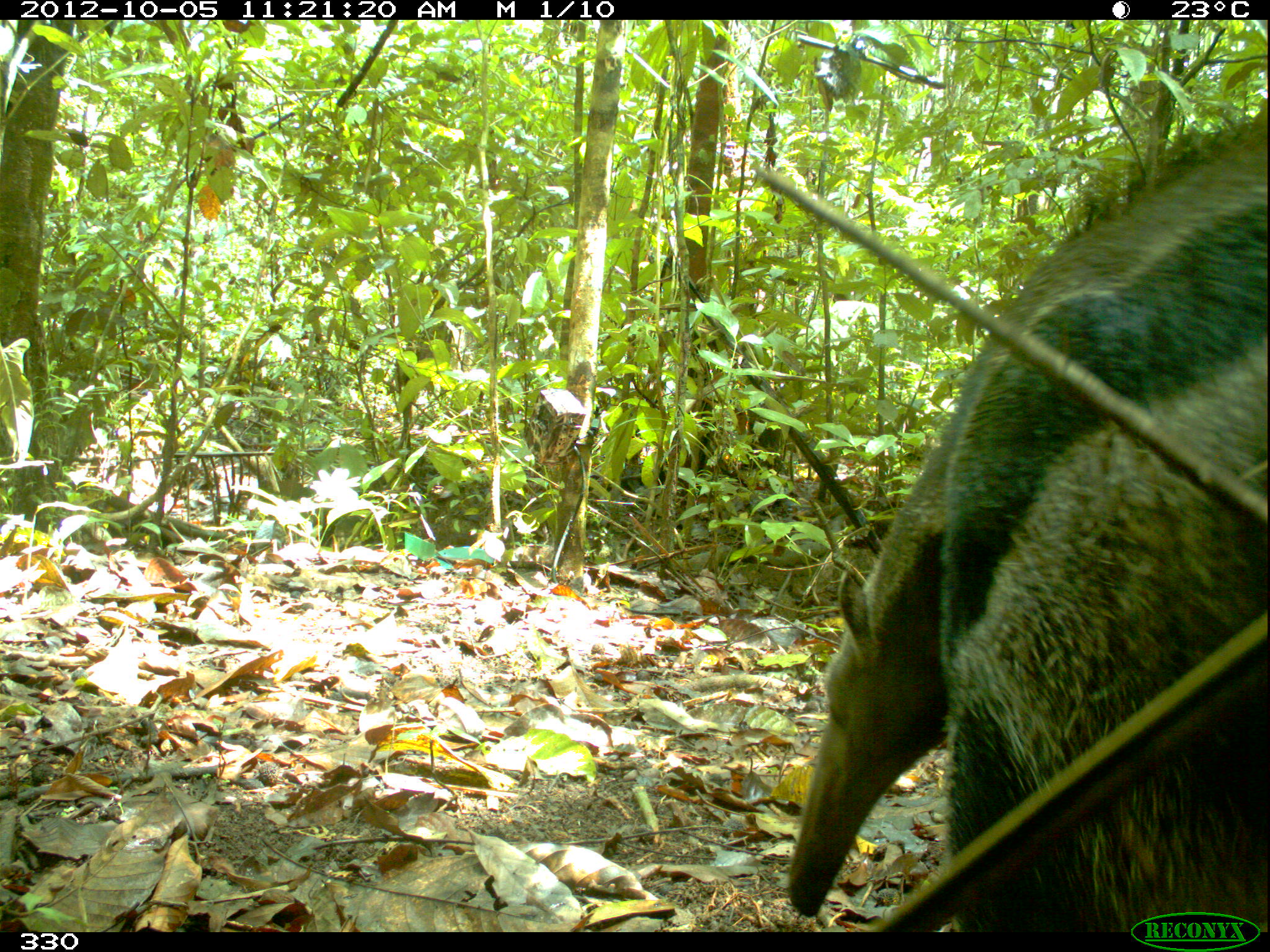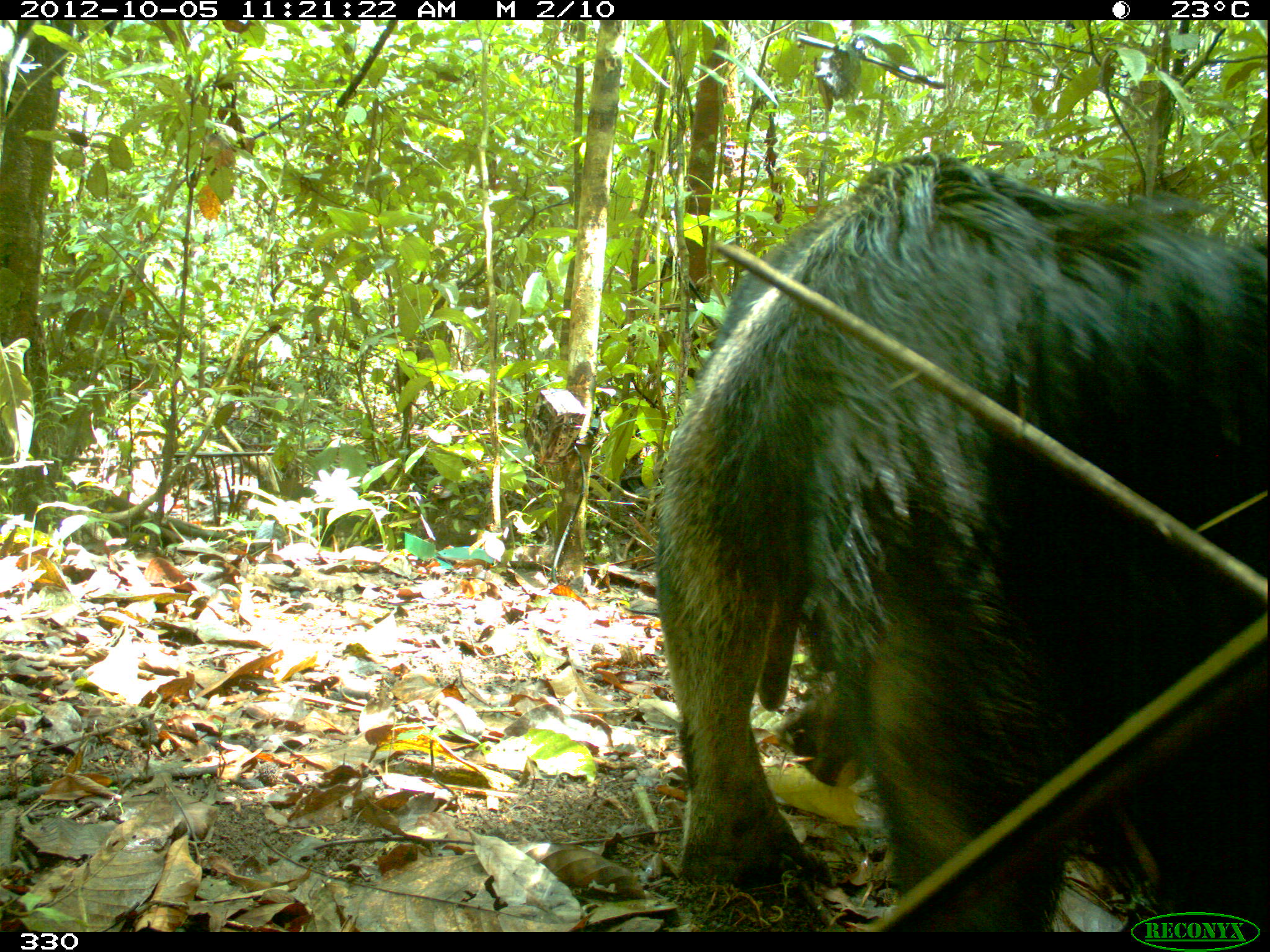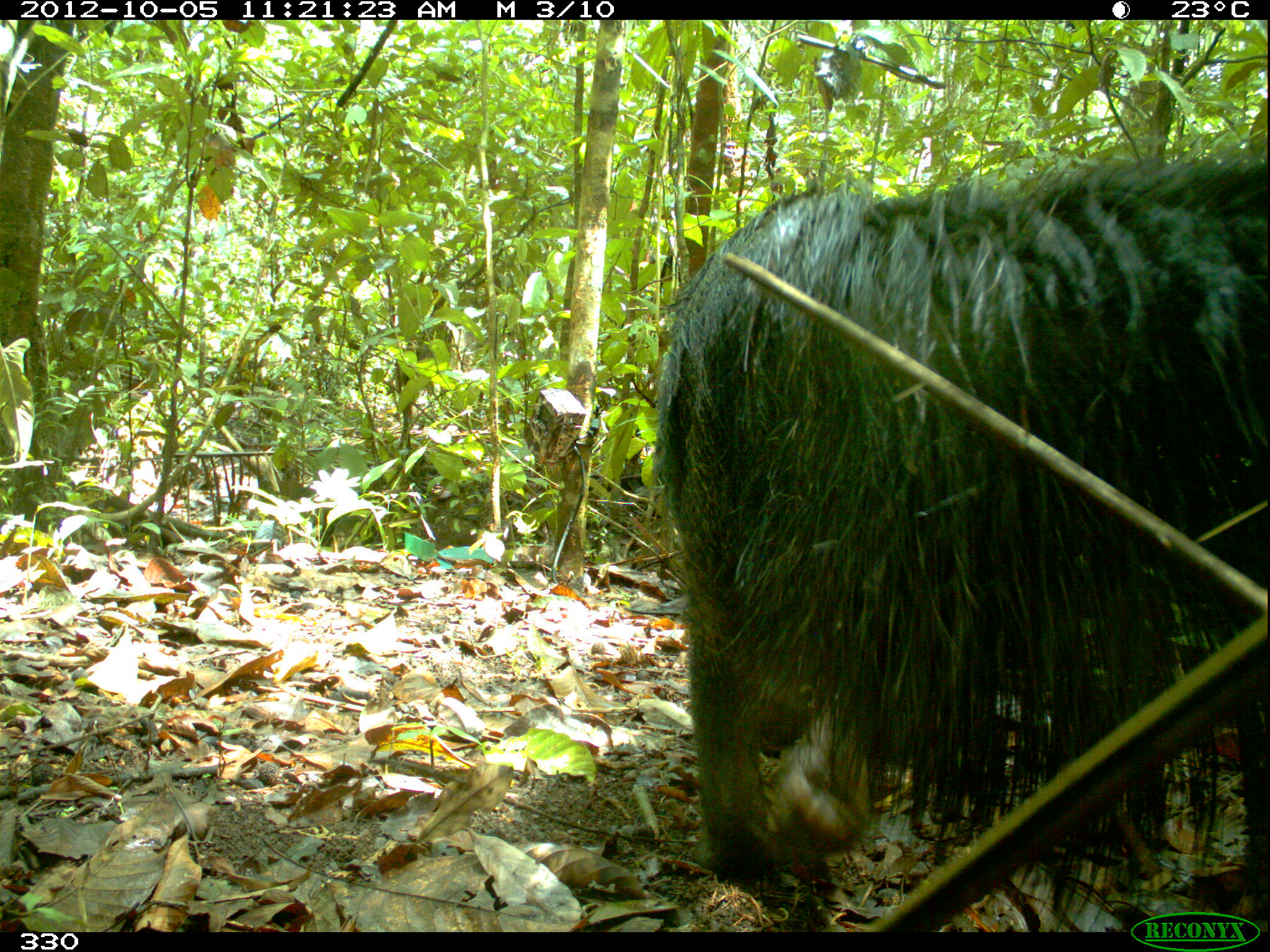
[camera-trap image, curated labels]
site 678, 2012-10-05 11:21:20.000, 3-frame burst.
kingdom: Animalia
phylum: Chordata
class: Mammalia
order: Pilosa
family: Myrmecophagidae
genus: Myrmecophaga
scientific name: Myrmecophaga tridactyla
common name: giant anteater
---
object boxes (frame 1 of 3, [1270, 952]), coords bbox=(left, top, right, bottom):
myrmecophaga tridactyla: bbox=(786, 100, 1270, 929)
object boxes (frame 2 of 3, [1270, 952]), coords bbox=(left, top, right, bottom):
myrmecophaga tridactyla: bbox=(649, 147, 1267, 926)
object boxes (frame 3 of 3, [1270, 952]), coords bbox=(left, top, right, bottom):
myrmecophaga tridactyla: bbox=(651, 142, 1270, 928)